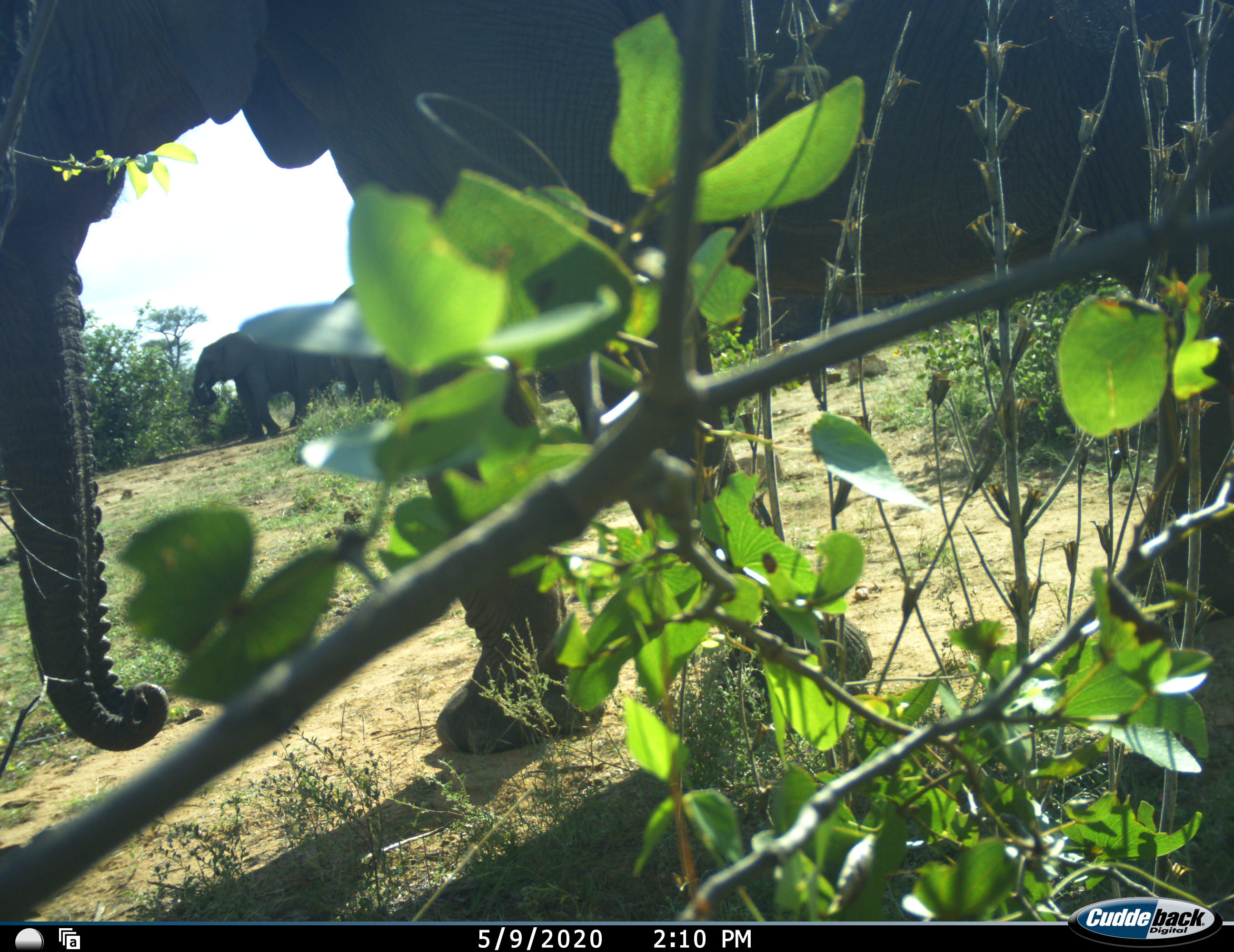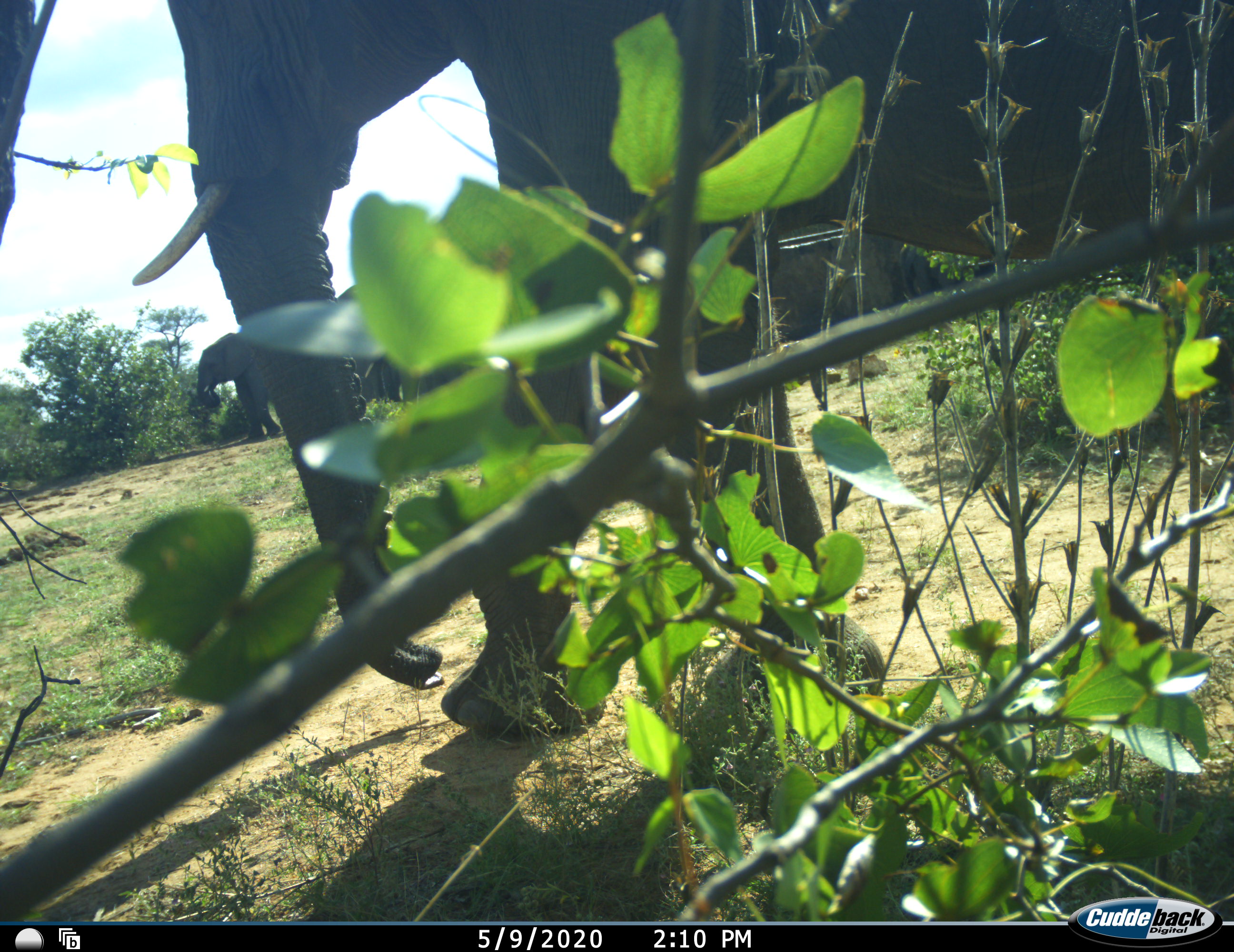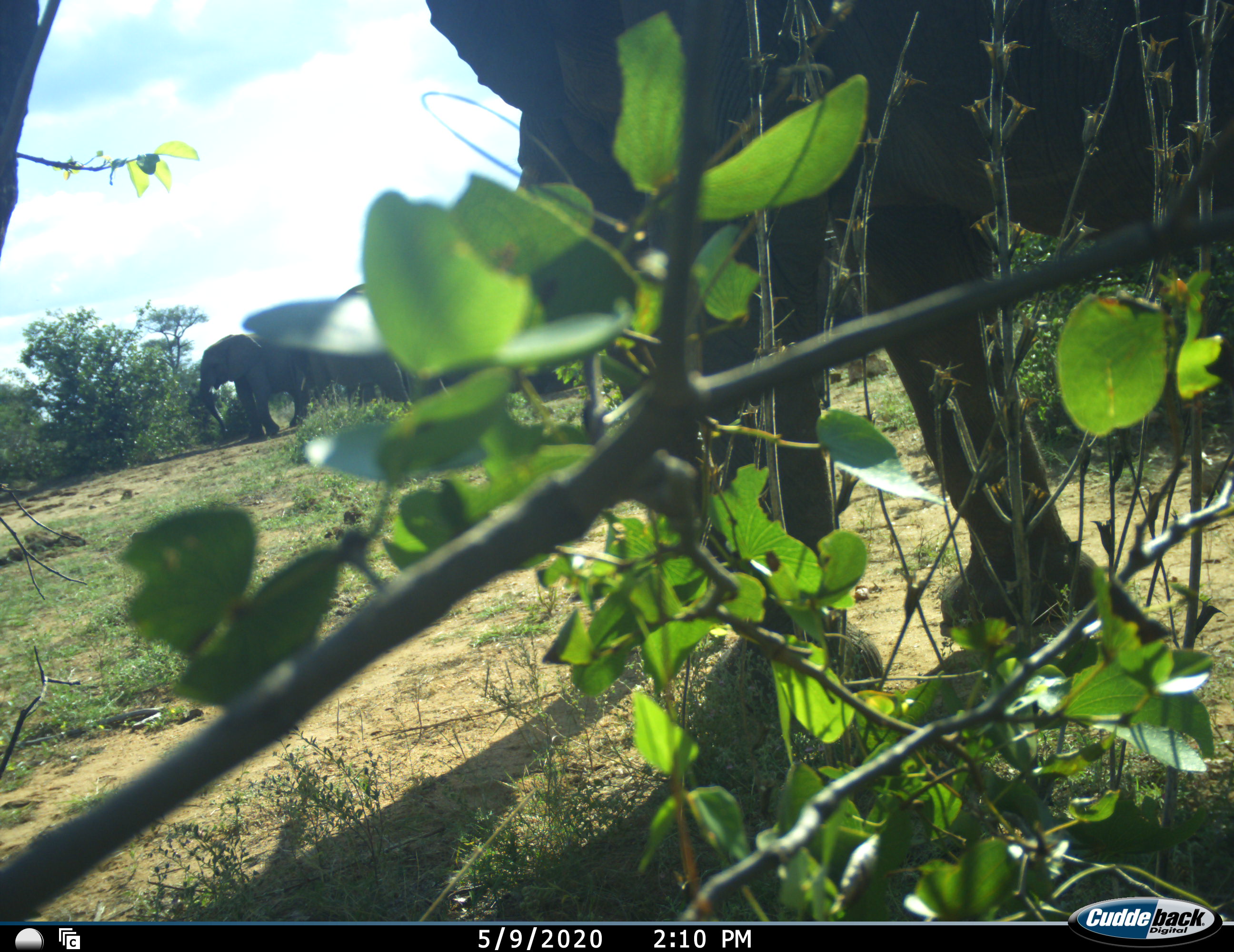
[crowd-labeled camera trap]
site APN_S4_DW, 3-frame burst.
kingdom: Animalia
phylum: Chordata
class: Mammalia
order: Proboscidea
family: Elephantidae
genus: Loxodonta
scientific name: Loxodonta africana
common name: african bush elephant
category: elephant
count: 3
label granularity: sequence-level